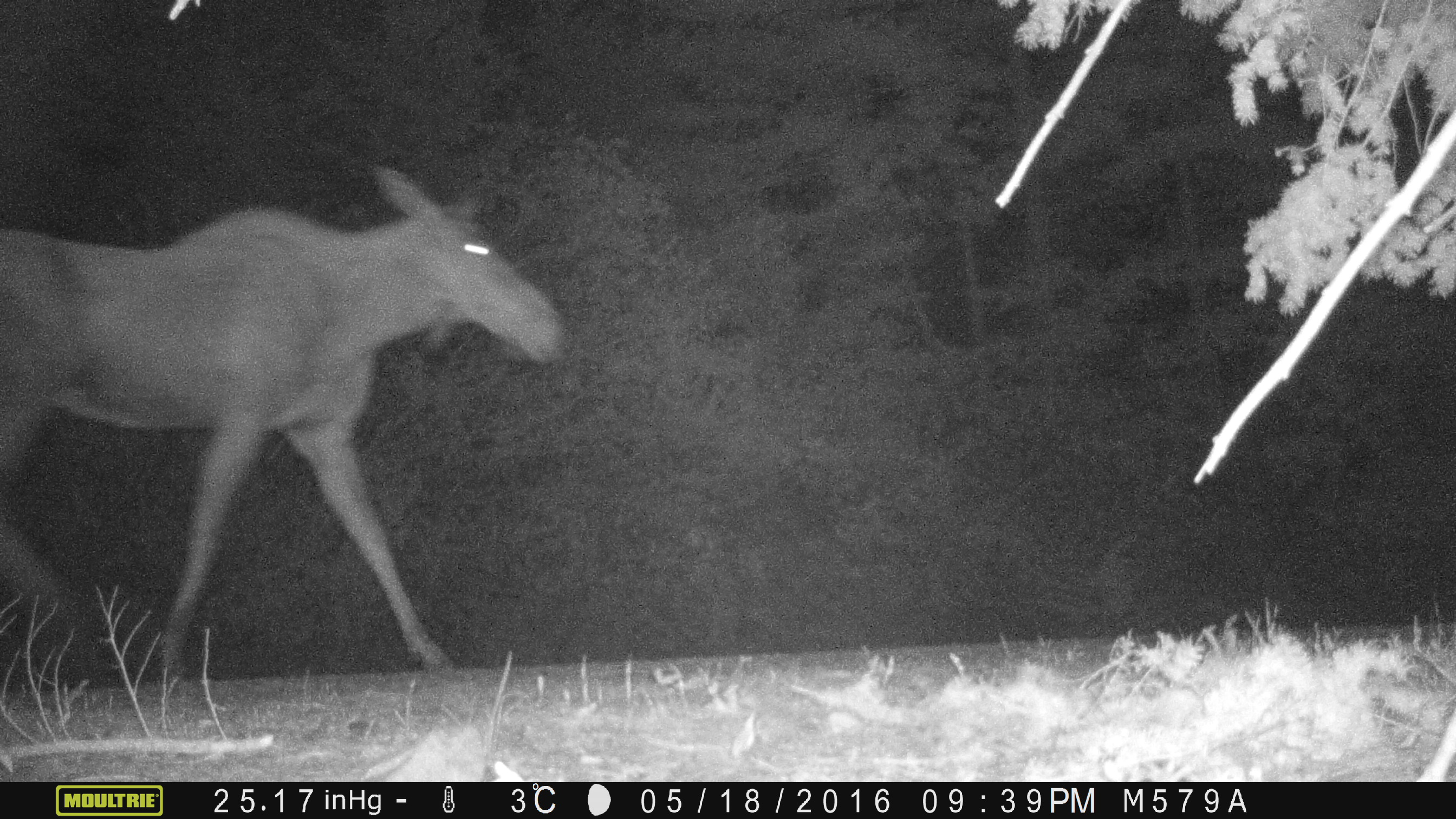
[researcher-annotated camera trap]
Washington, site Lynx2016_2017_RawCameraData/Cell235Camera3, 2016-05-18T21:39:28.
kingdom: Animalia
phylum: Chordata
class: Mammalia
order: Artiodactyla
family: Cervidae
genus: Alces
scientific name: Alces alces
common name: moose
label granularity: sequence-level